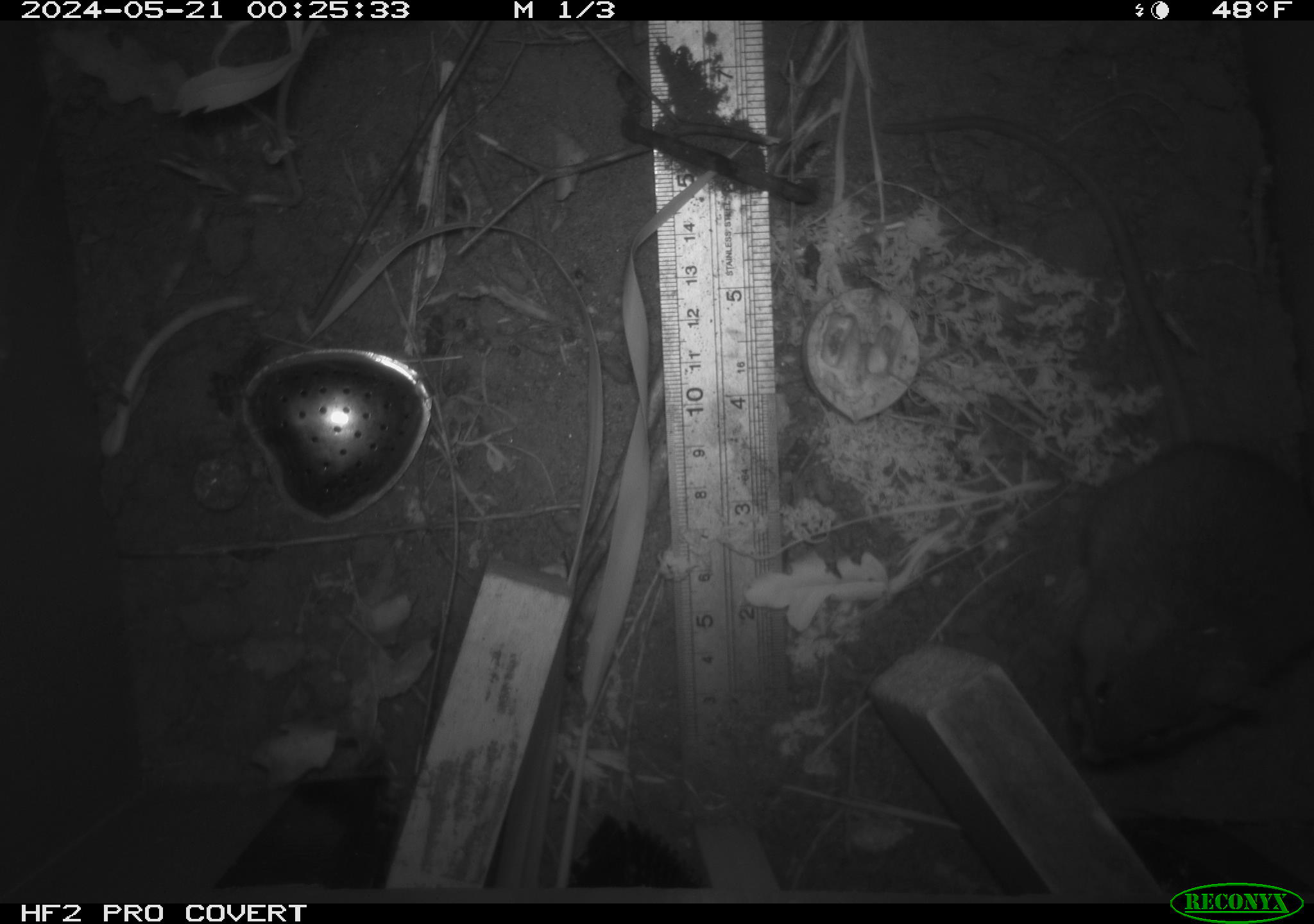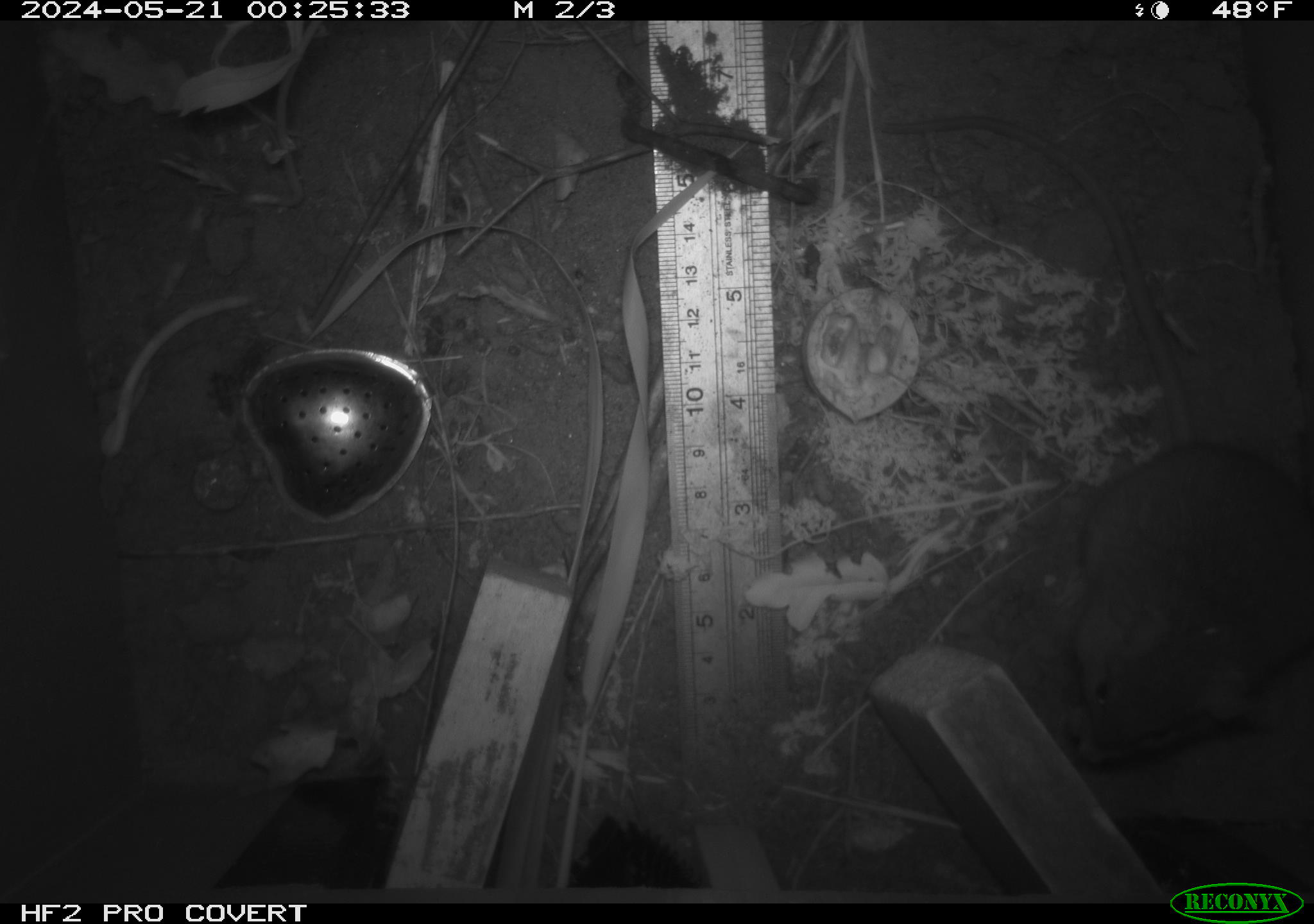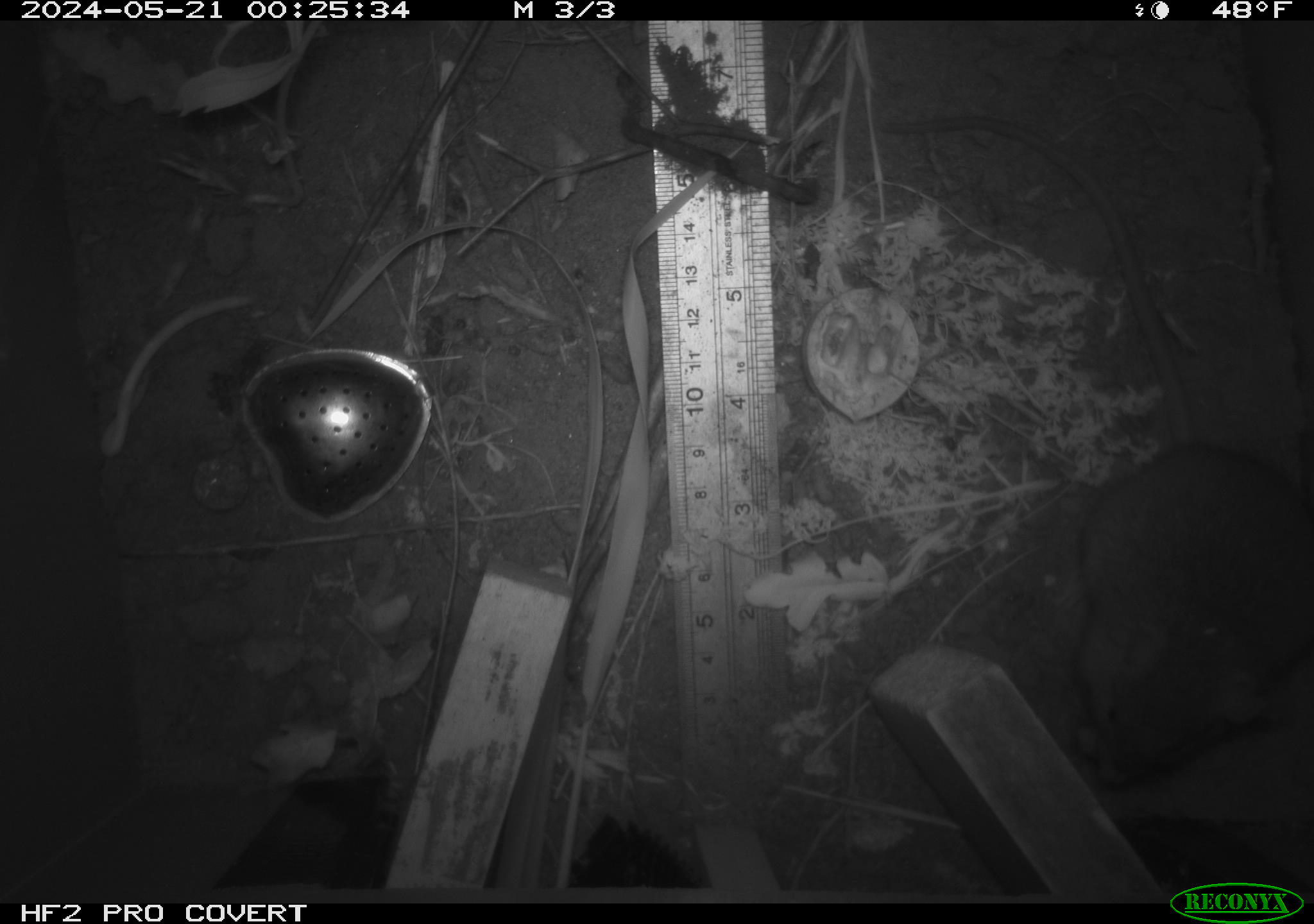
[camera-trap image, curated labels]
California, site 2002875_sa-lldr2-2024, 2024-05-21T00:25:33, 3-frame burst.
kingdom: Animalia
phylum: Chordata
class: Mammalia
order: Rodentia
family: Muridae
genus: Rattus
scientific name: Rattus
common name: rat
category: rattus species